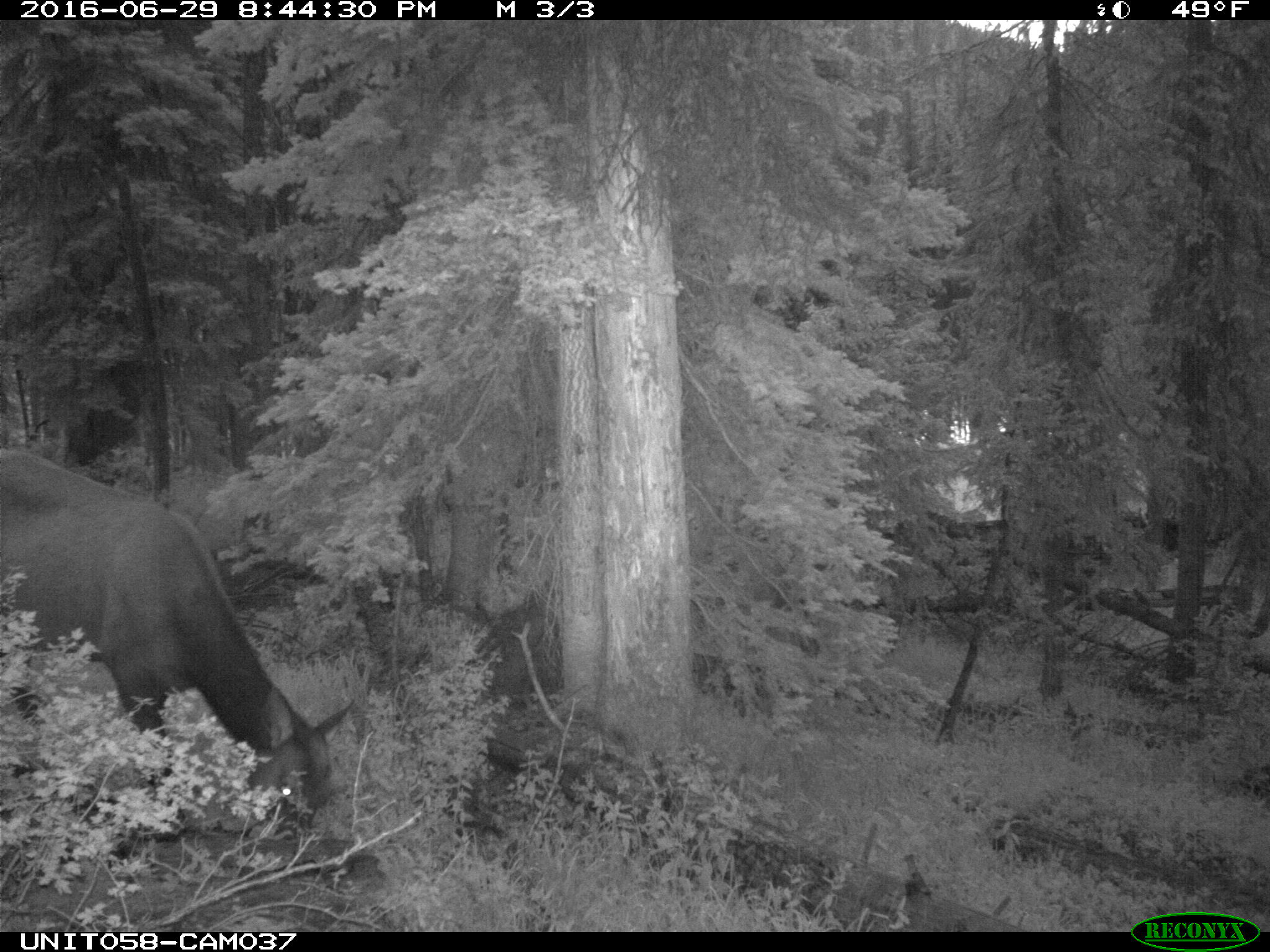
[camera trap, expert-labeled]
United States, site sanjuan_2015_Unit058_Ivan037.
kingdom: Animalia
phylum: Chordata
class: Mammalia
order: Artiodactyla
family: Cervidae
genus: Cervus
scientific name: Cervus elaphus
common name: red deer